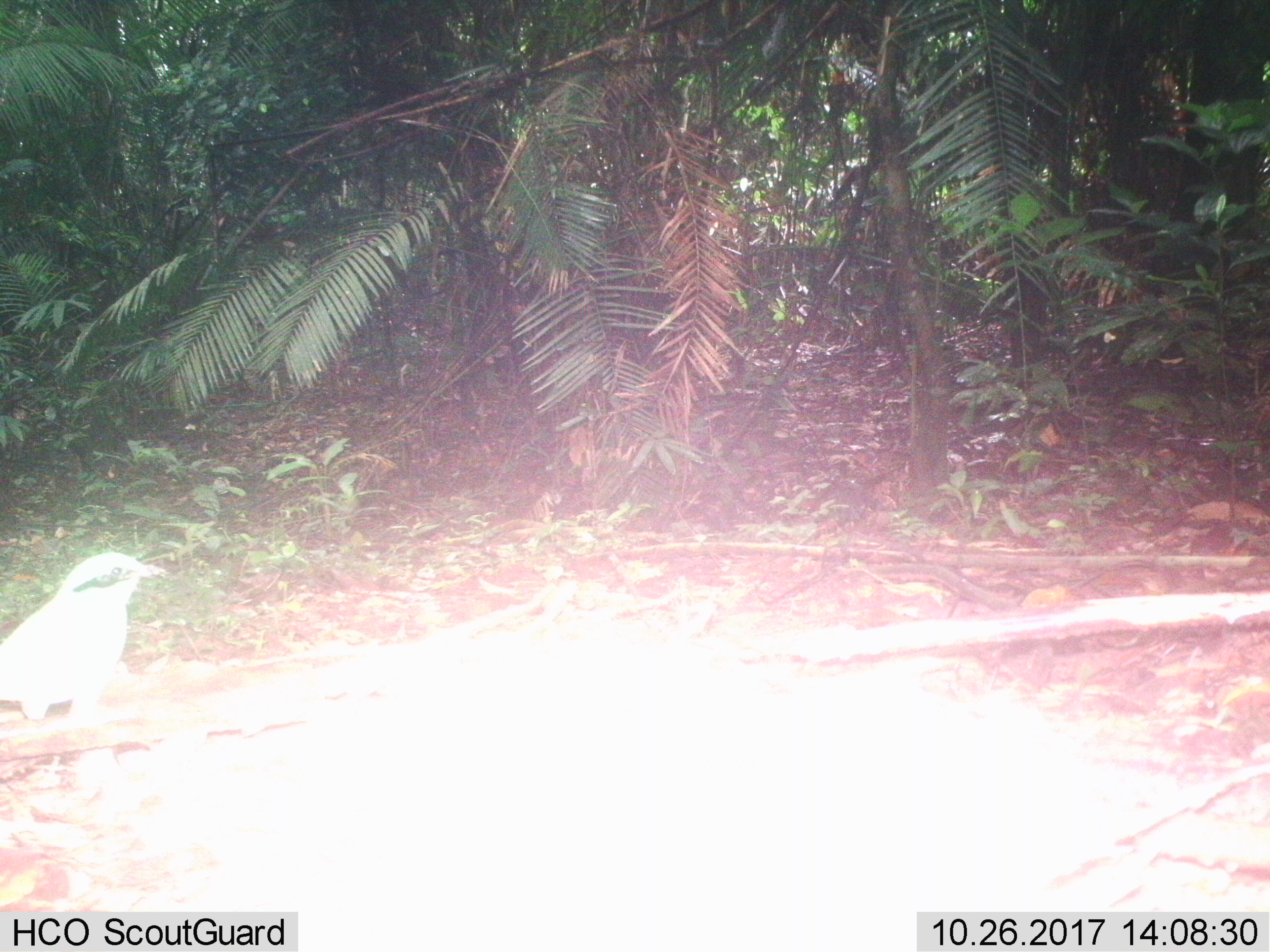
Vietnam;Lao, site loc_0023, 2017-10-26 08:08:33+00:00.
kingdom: Animalia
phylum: Chordata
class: Aves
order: Passeriformes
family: Pittidae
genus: Pitta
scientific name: Pitta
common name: typical pittas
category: unidentified pitta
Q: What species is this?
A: Unidentified pitta (typical pittas) (Pitta).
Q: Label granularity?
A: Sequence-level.